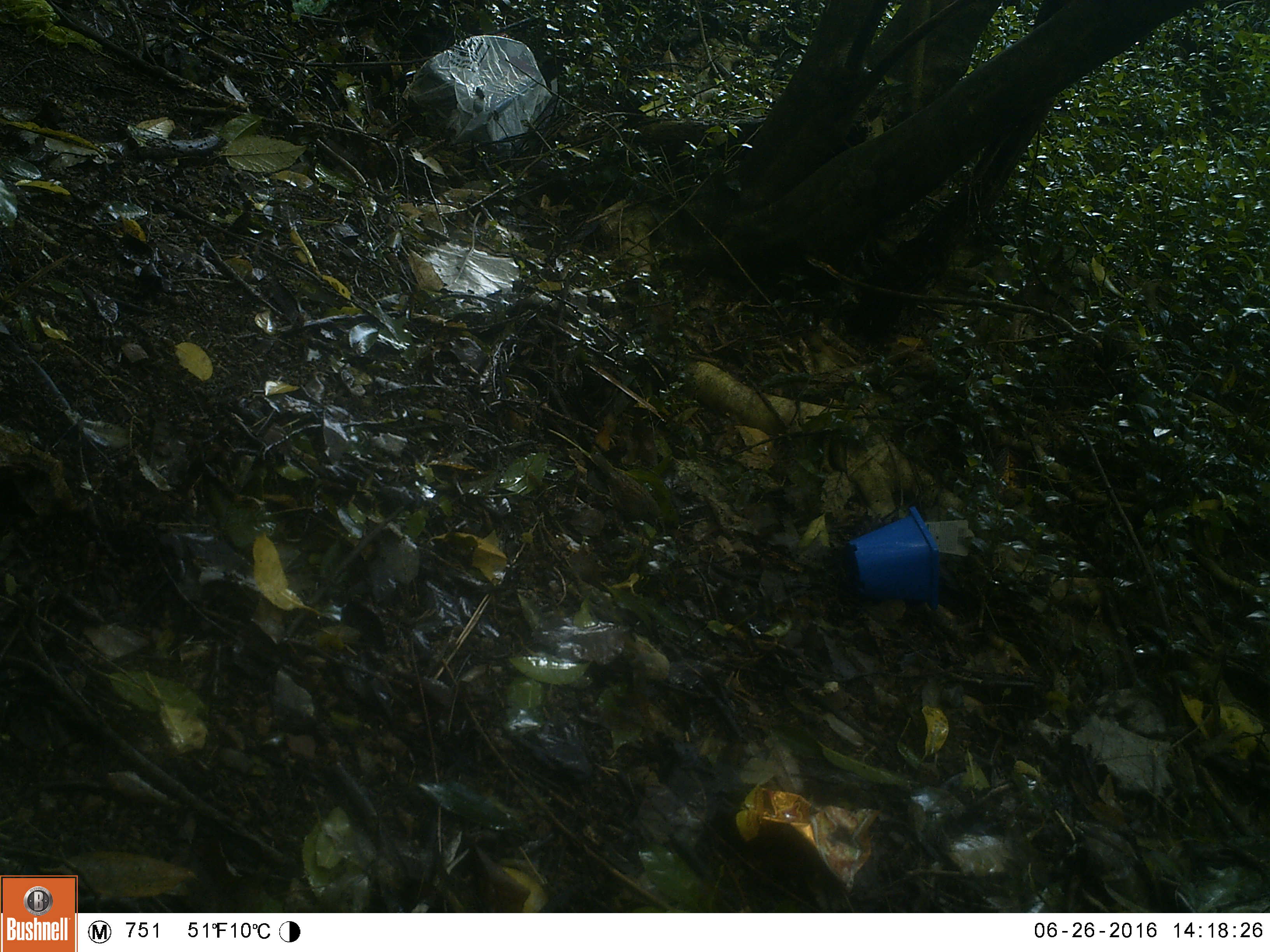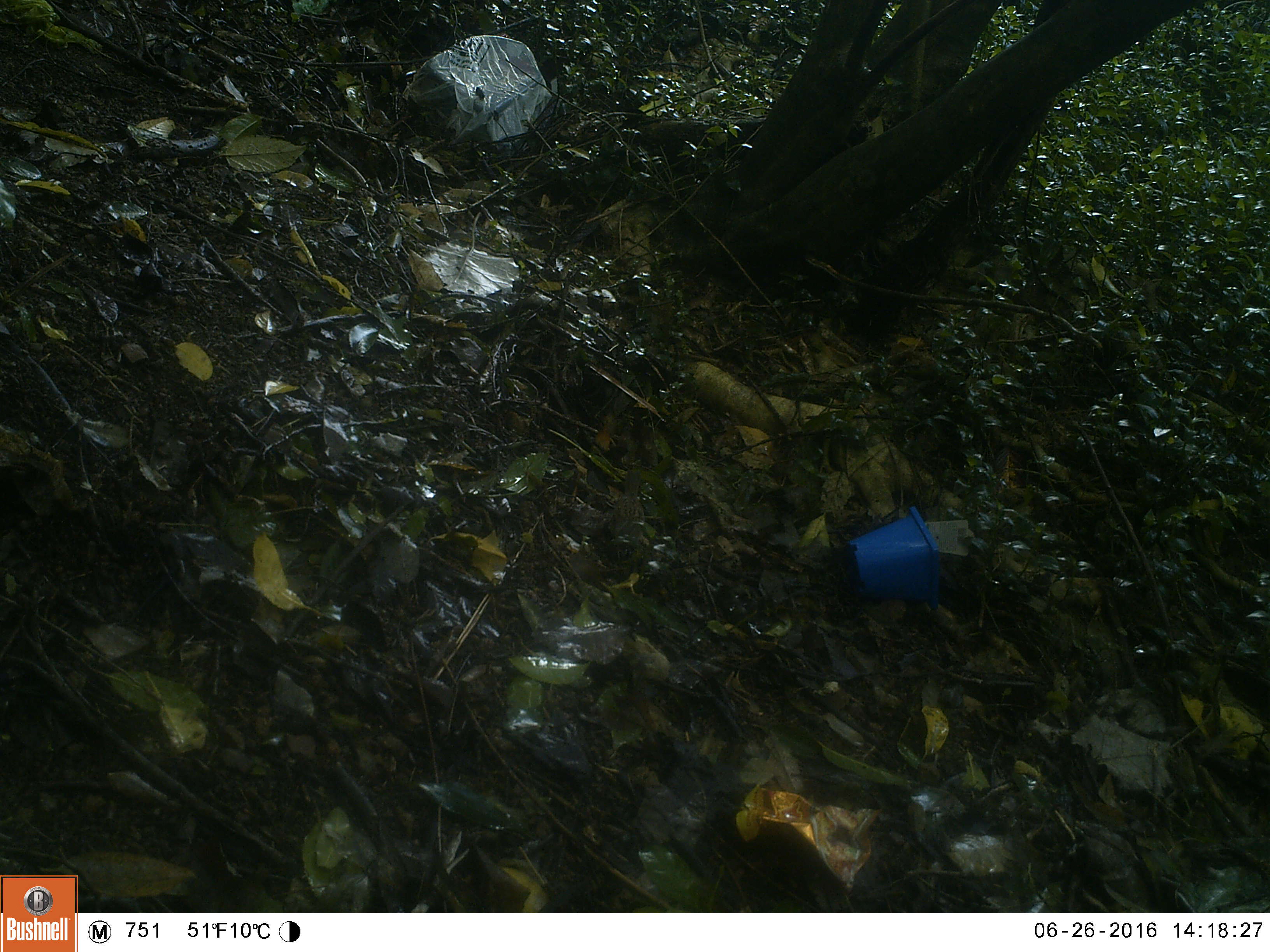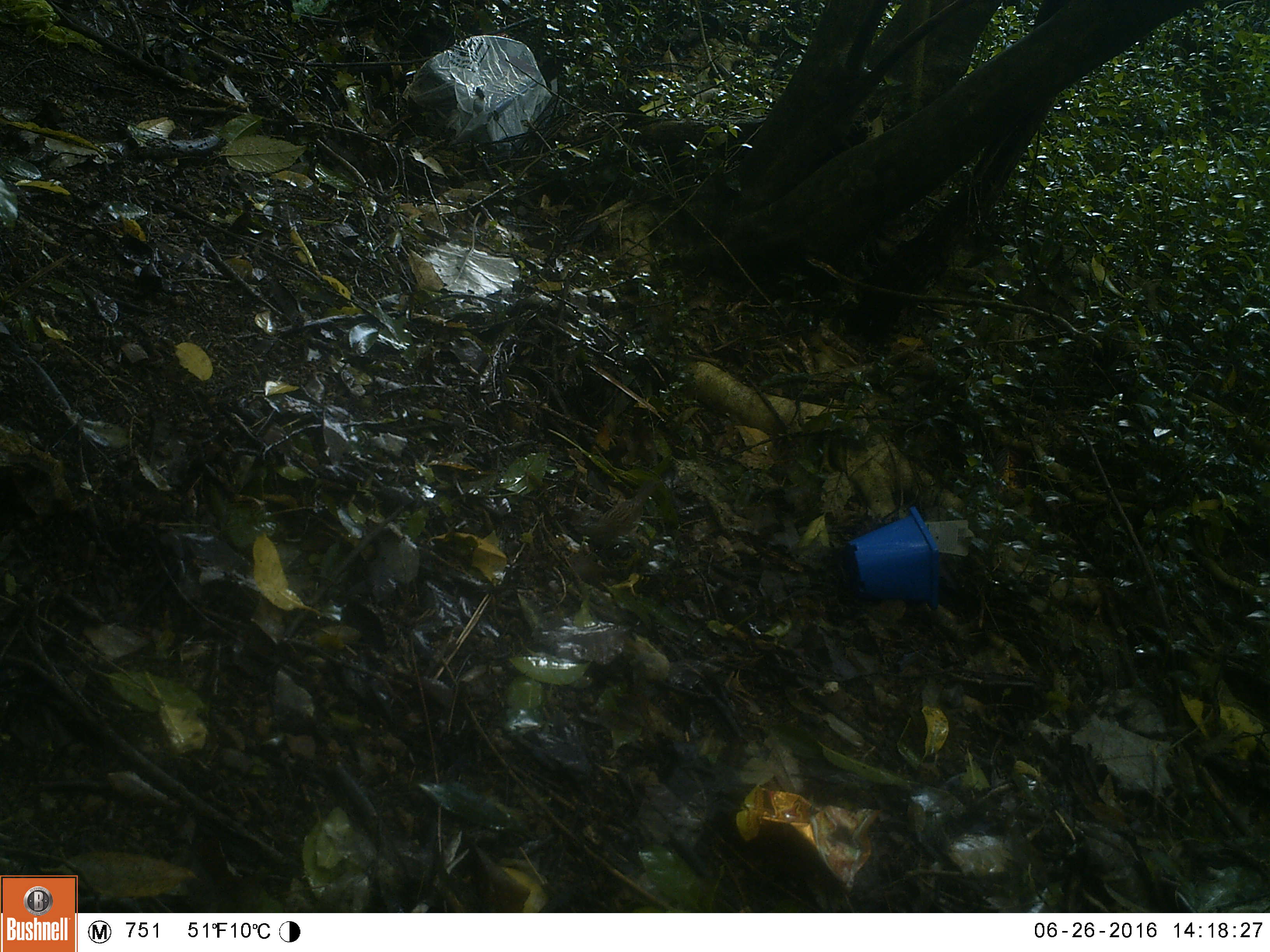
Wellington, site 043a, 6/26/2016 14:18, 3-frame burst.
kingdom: Animalia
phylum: Chordata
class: Aves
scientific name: Aves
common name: bird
Bird (Aves).